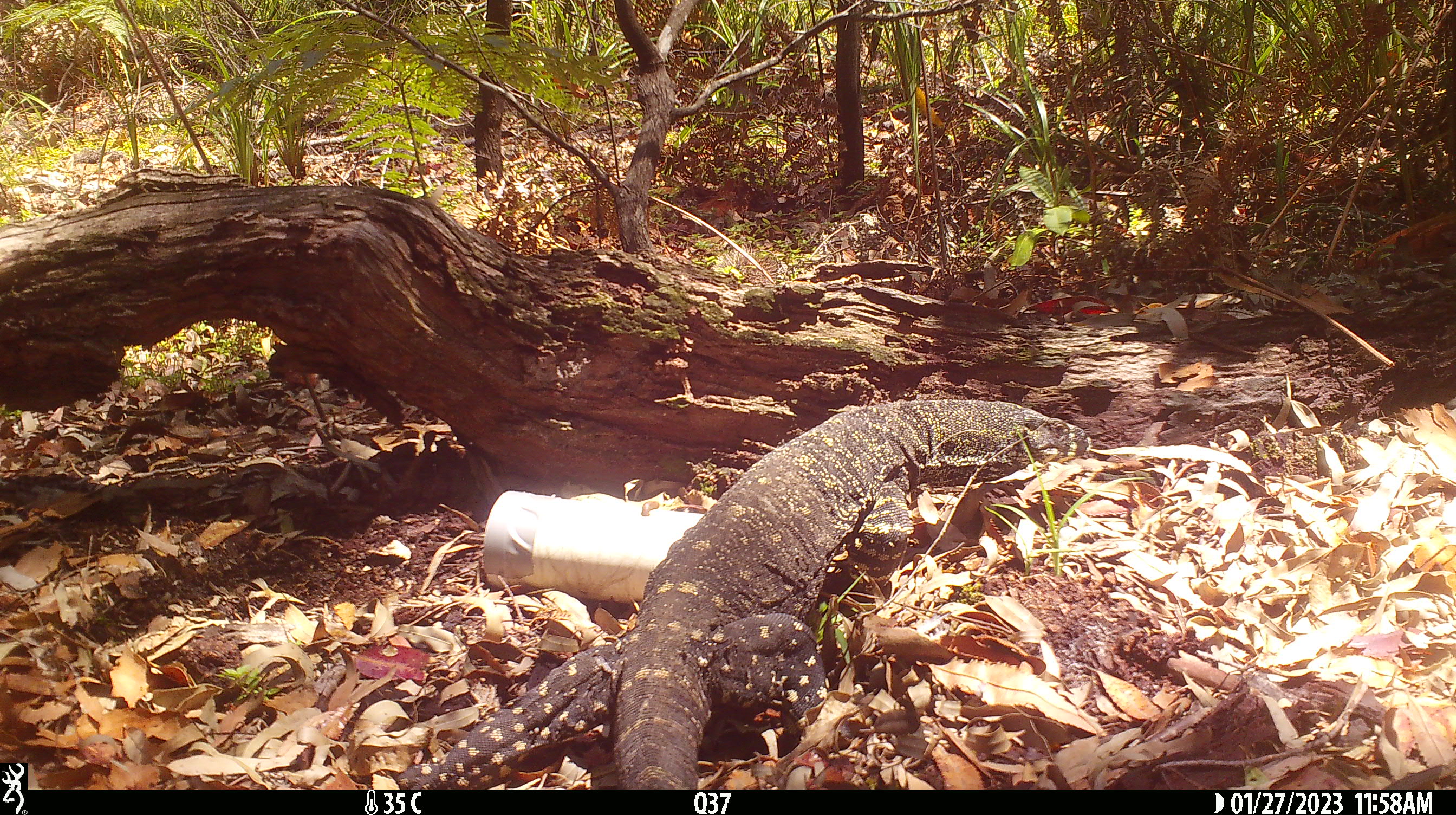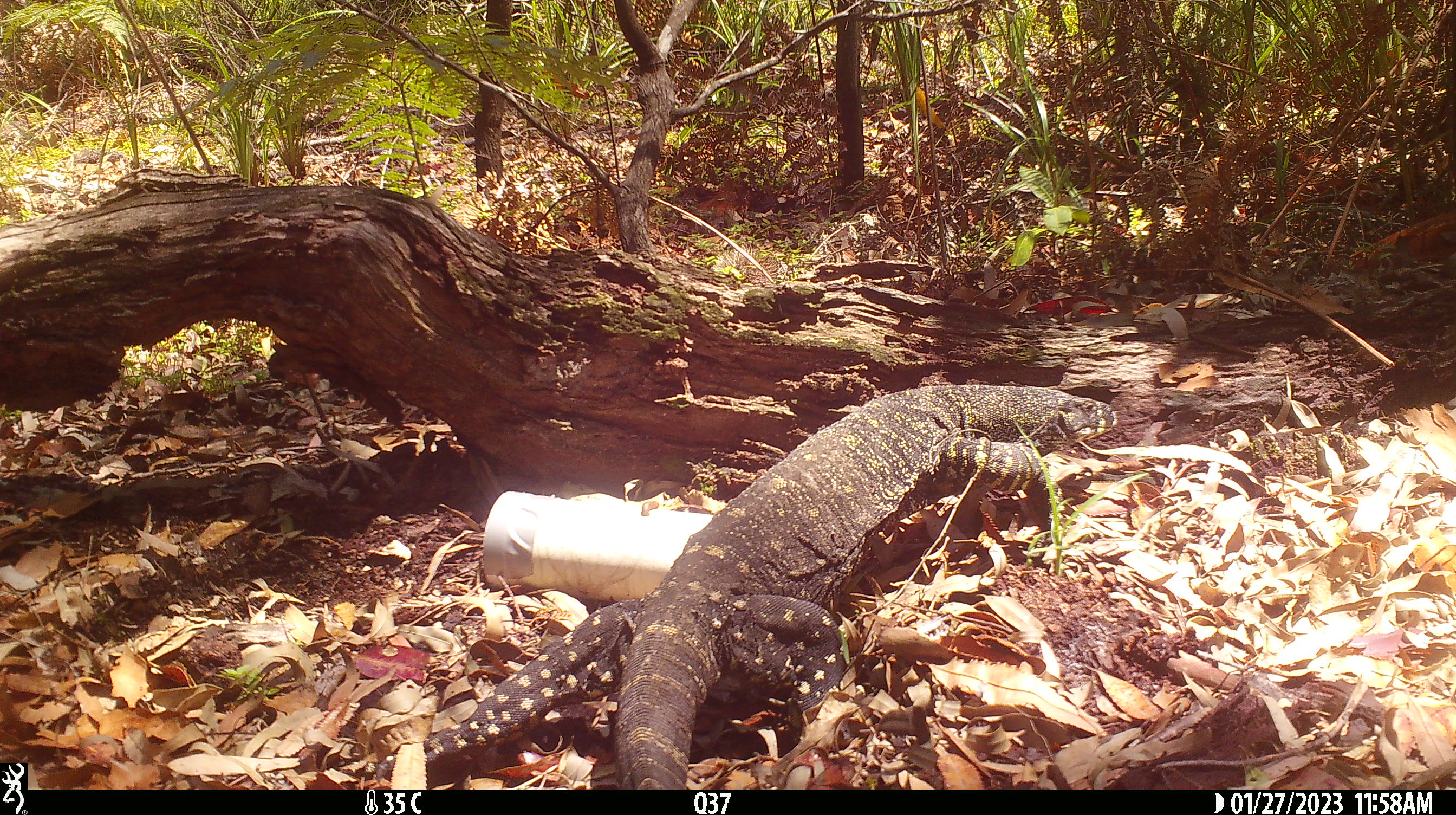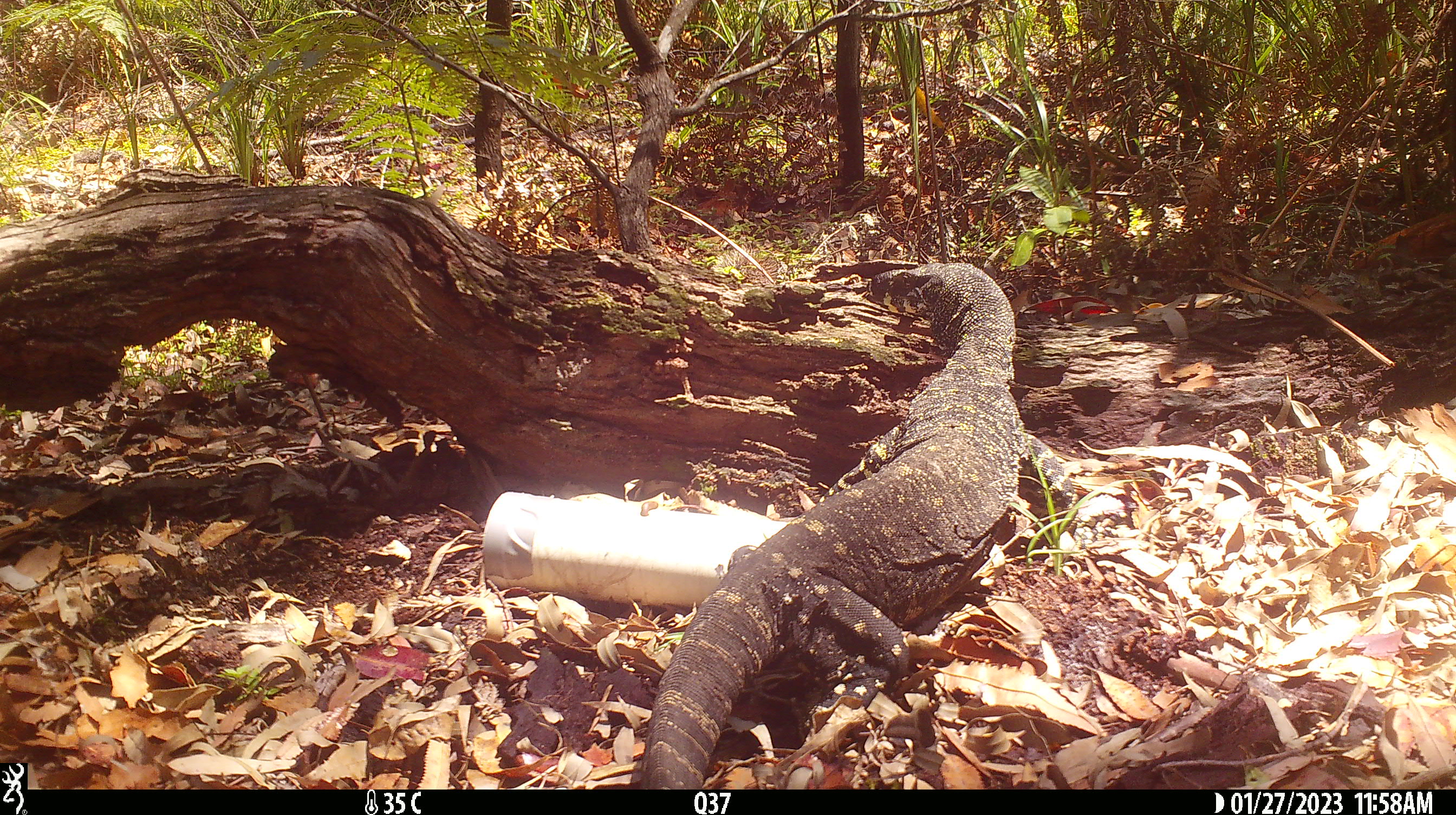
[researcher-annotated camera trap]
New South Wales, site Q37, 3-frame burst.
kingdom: Animalia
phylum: Chordata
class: Reptilia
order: Squamata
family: Varanidae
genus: Varanus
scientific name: Varanus varius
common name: lace monitor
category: goanna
Goanna (lace monitor) (Varanus varius).